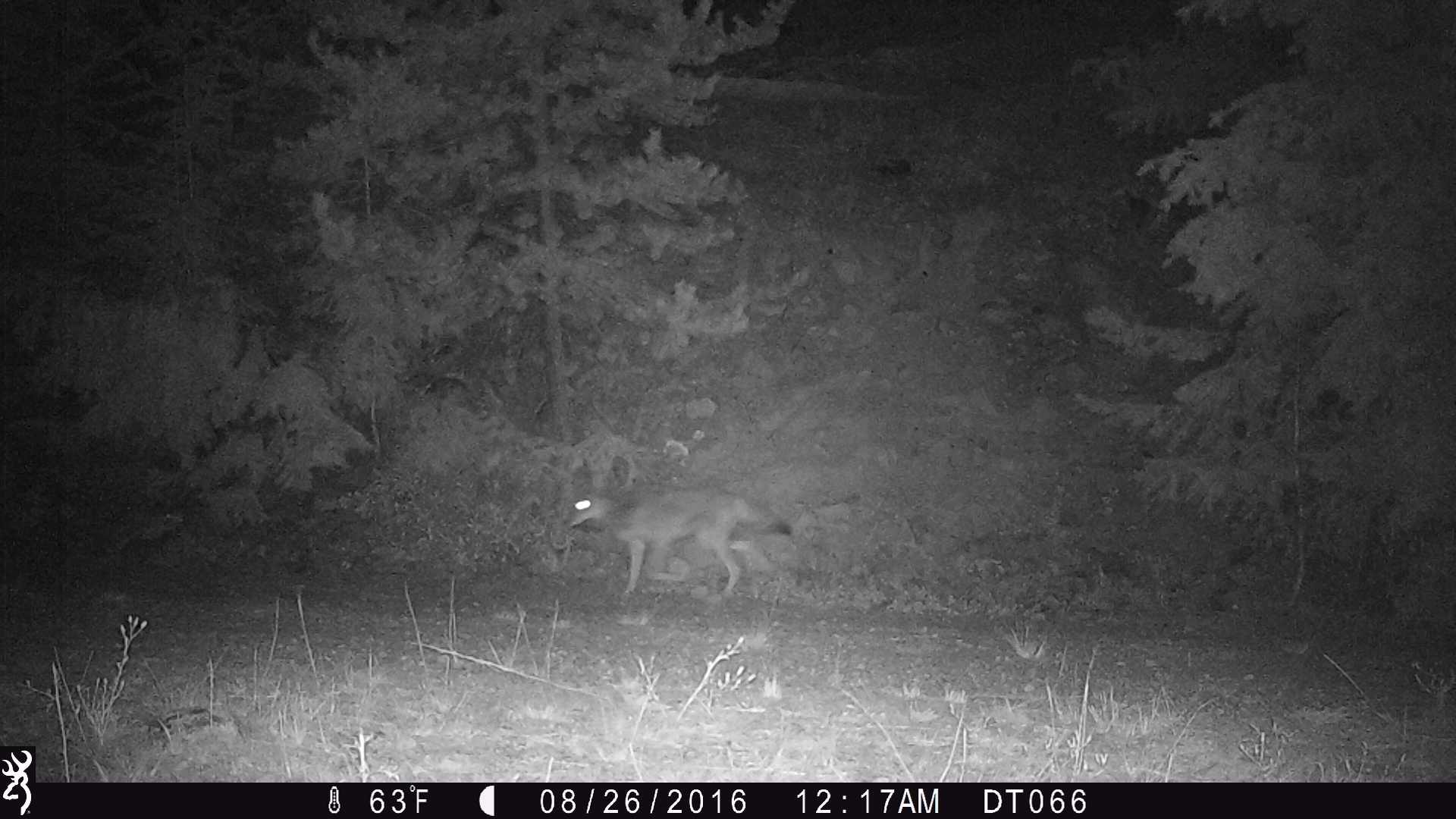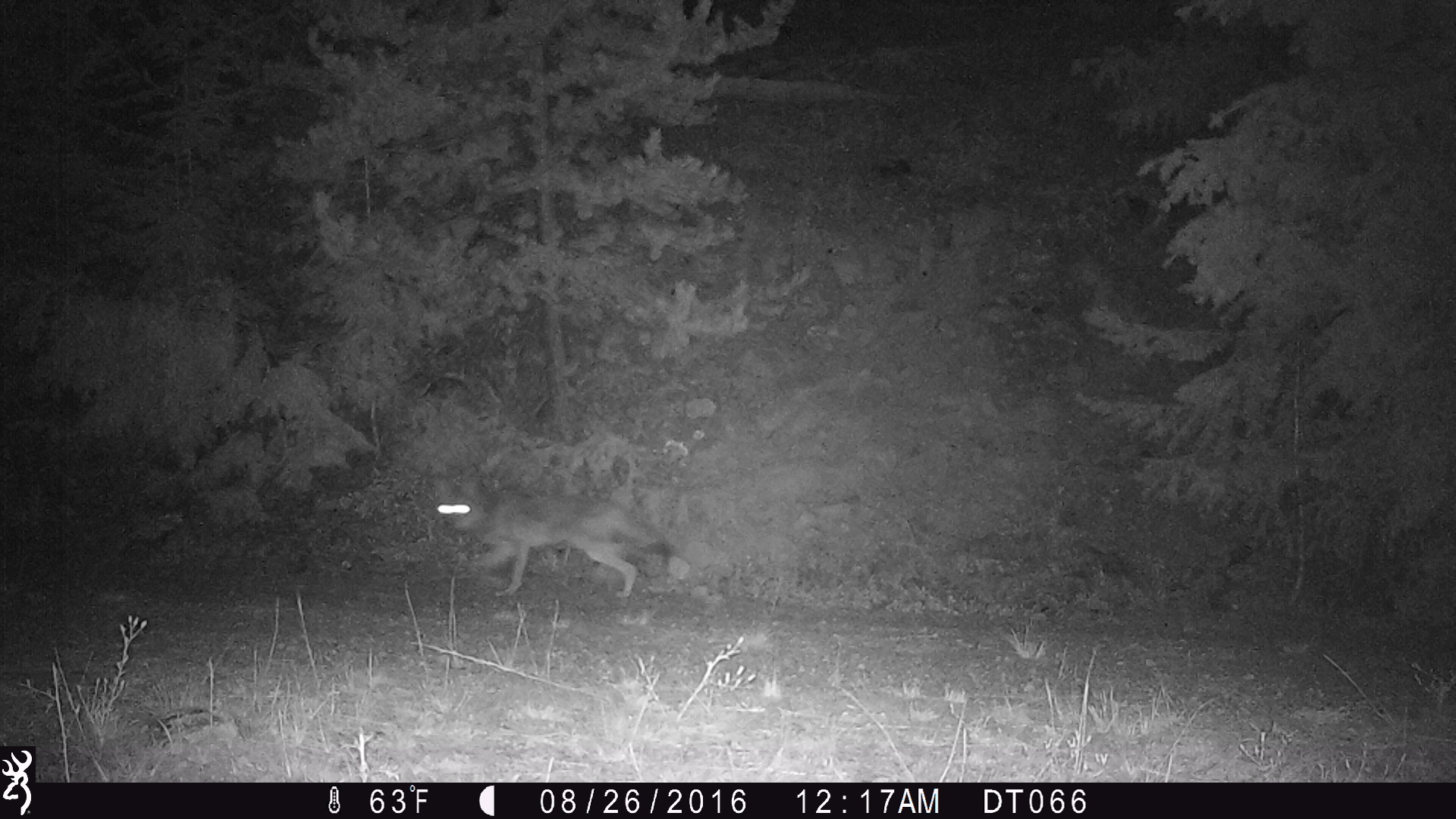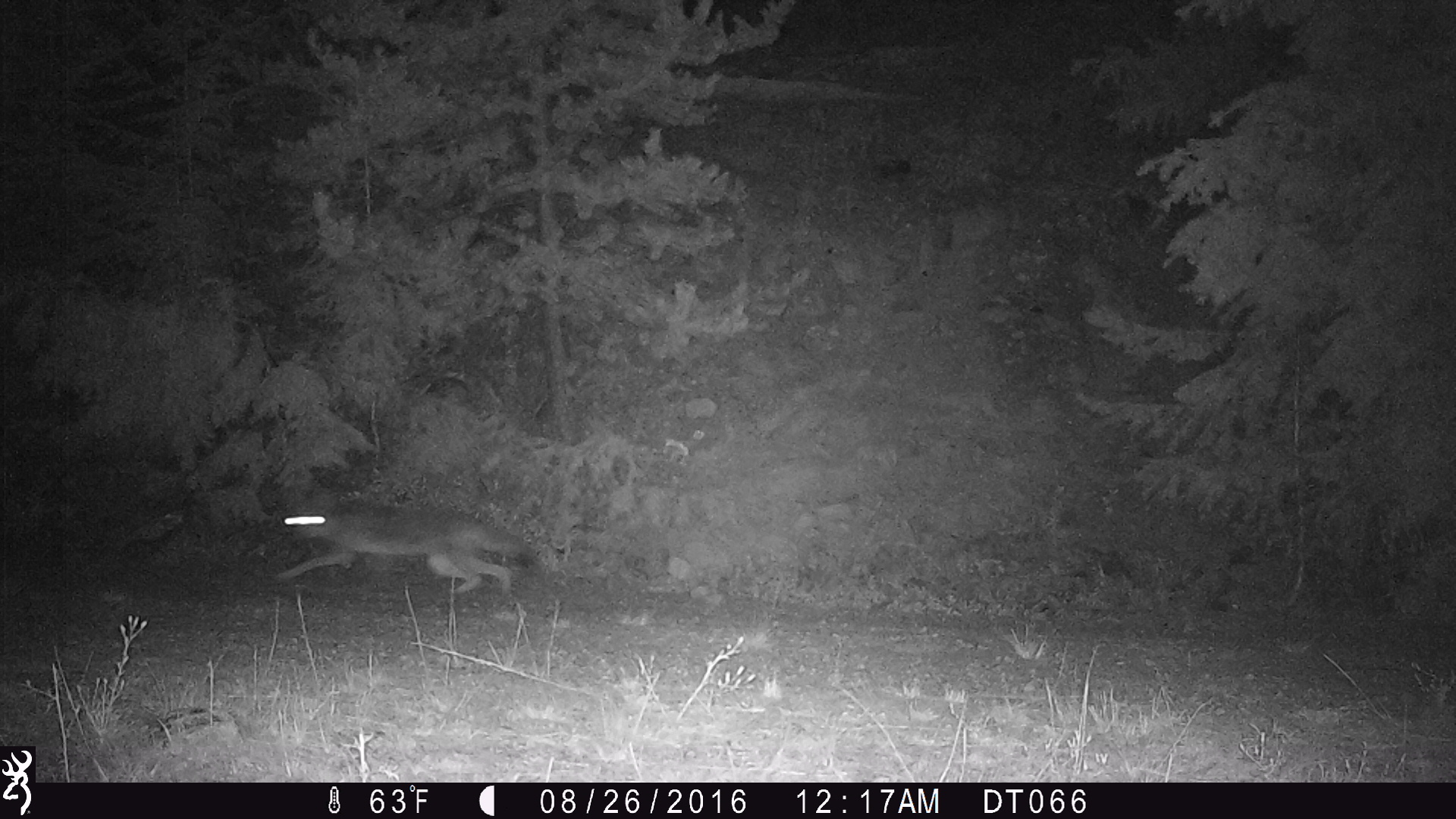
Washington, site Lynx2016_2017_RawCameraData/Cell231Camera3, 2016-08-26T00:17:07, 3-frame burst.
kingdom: Animalia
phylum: Chordata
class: Mammalia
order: Carnivora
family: Canidae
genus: Canis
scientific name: Canis latrans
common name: coyote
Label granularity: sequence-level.